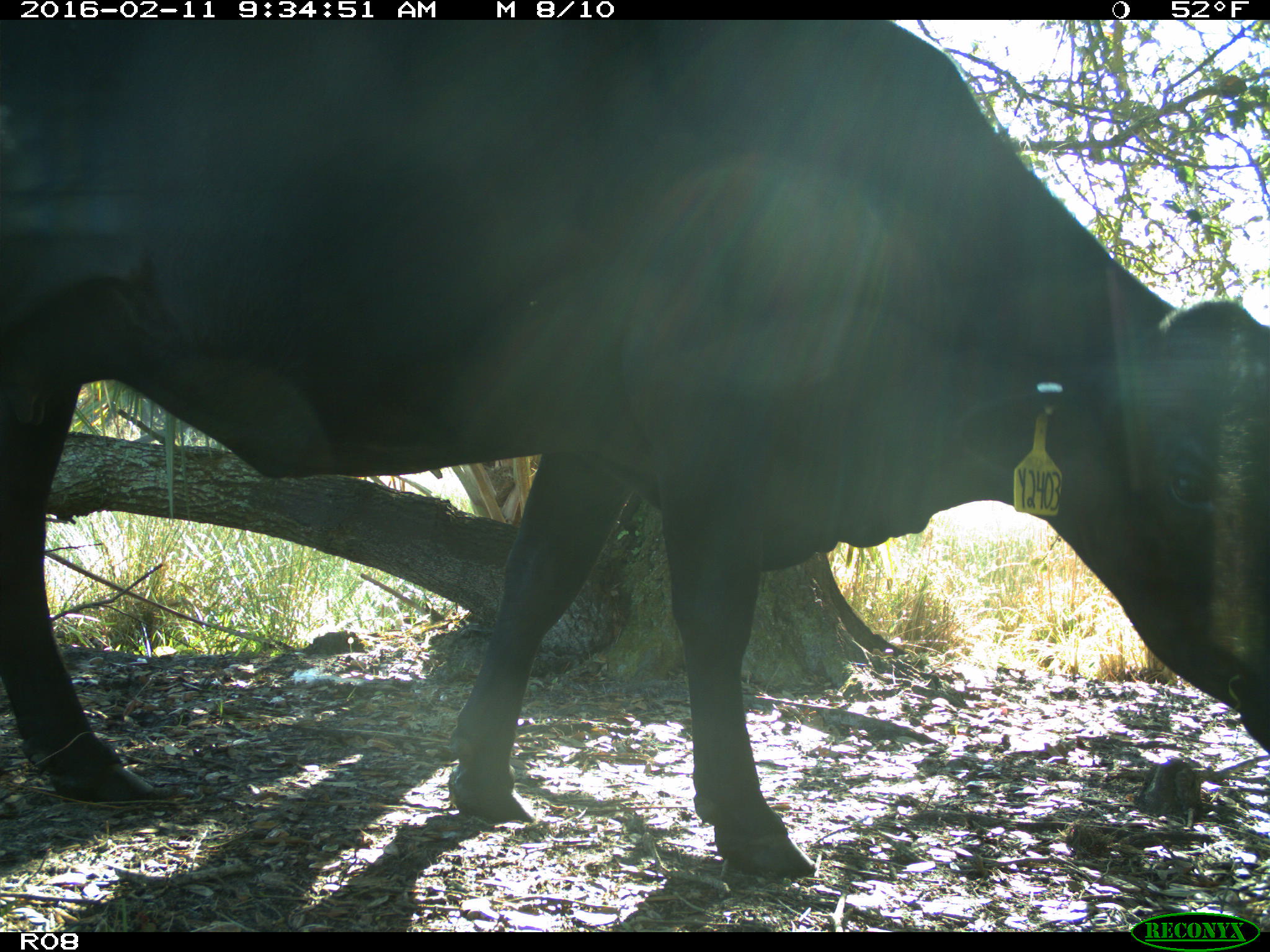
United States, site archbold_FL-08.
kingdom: Animalia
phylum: Chordata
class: Mammalia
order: Artiodactyla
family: Bovidae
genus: Bos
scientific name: Bos taurus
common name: domestic cow